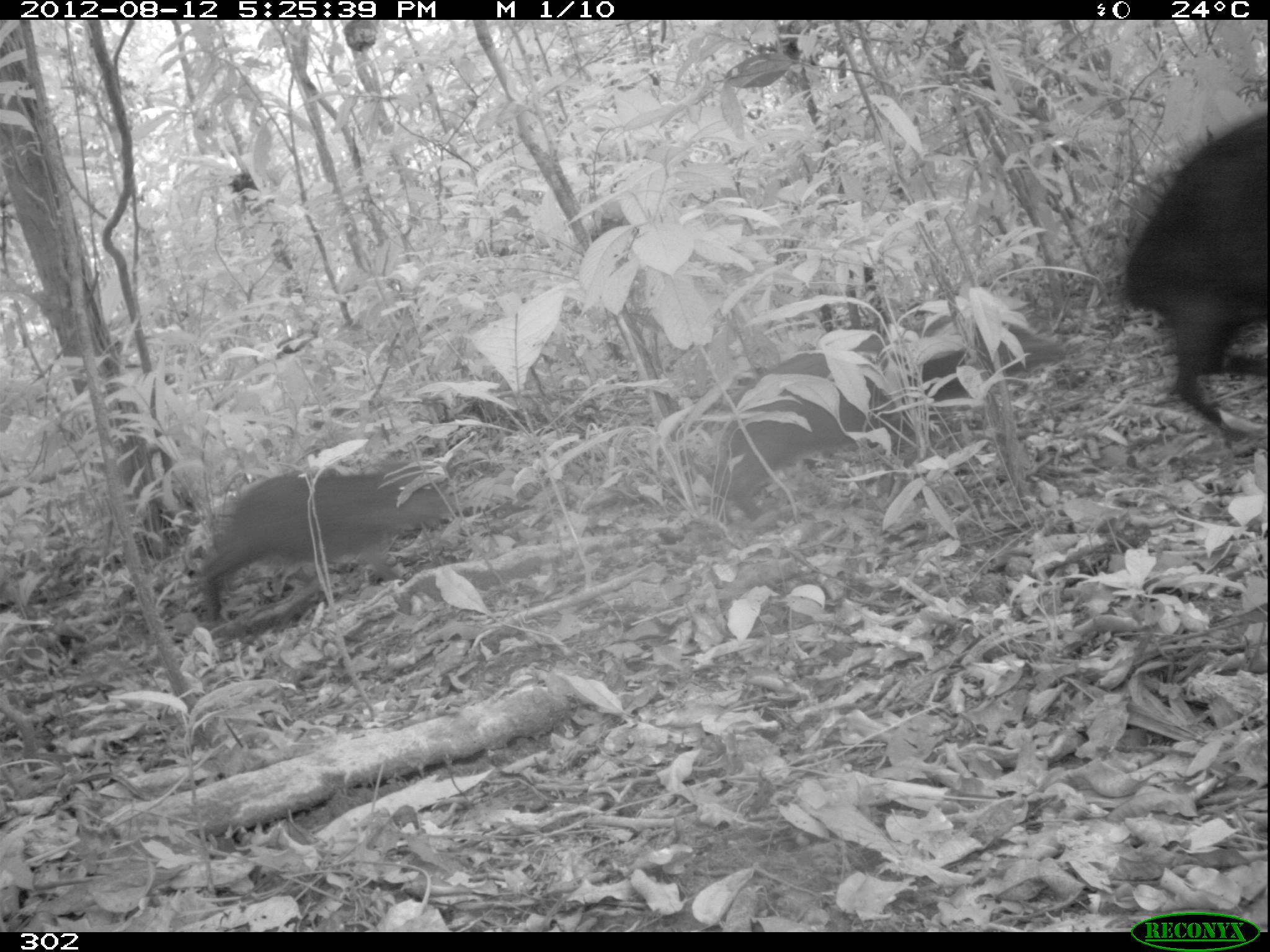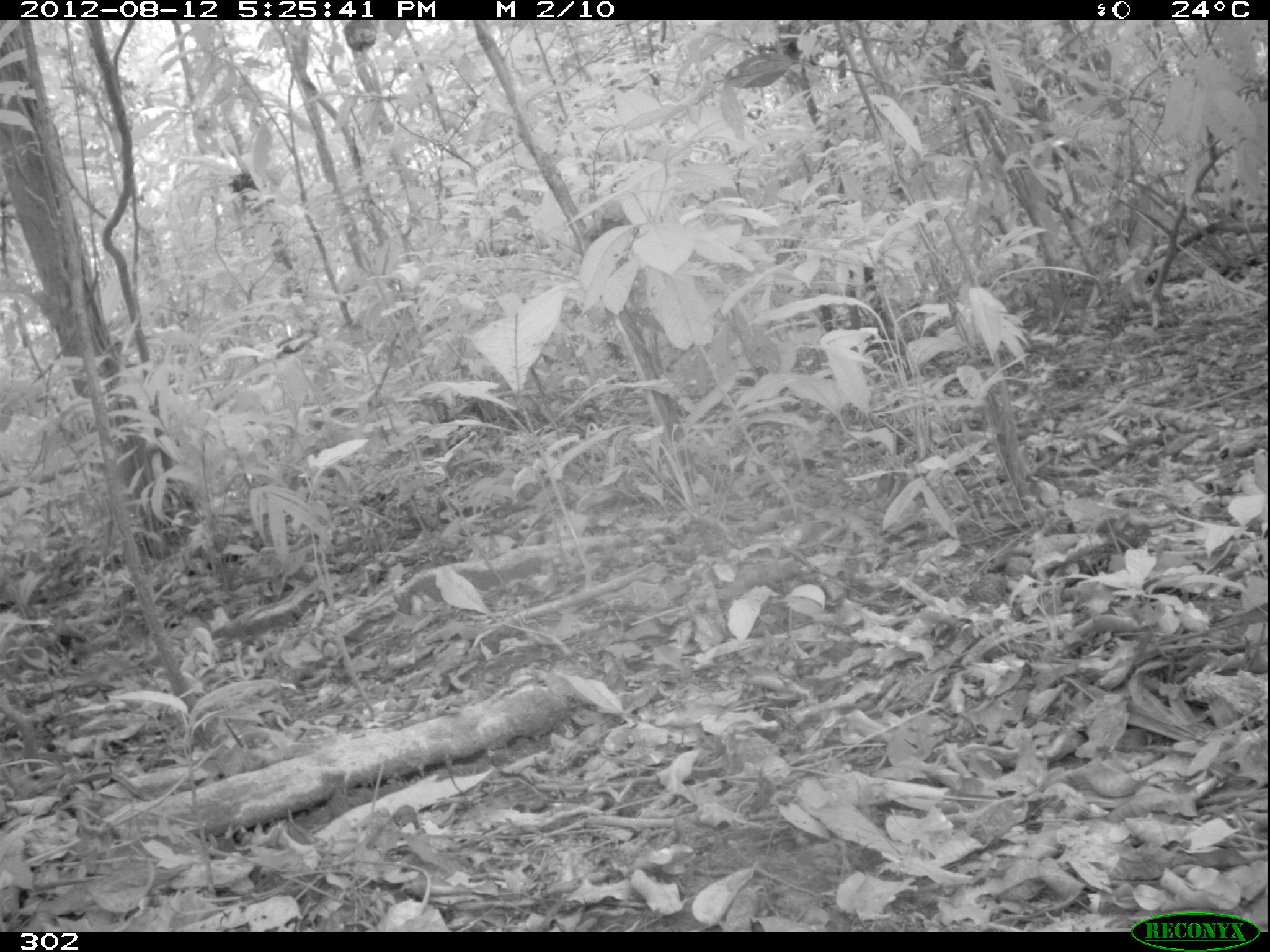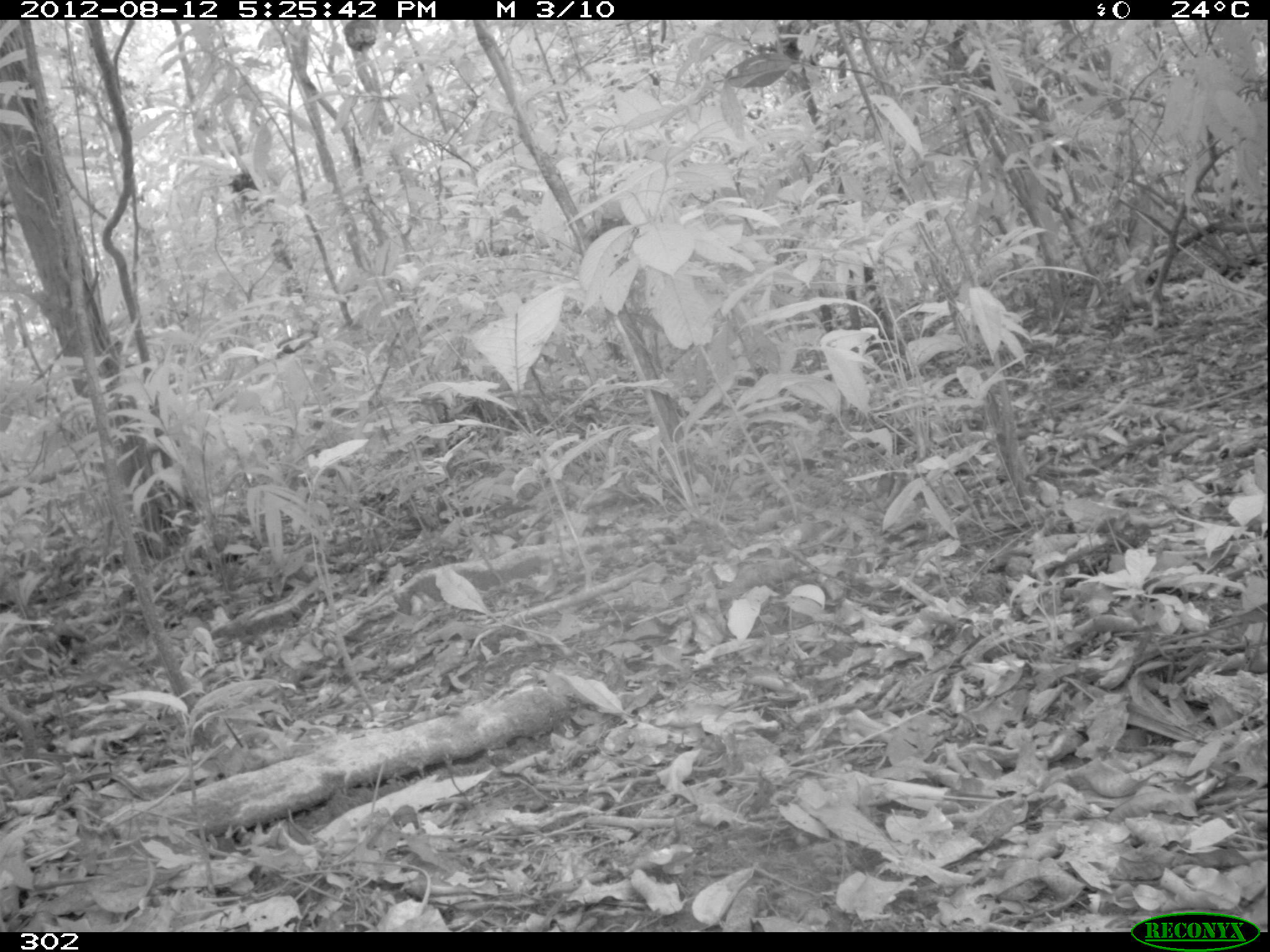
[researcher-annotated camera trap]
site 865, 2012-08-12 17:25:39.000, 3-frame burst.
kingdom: Animalia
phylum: Chordata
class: Mammalia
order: Artiodactyla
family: Tayassuidae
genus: Tayassu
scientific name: Tayassu pecari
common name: white-lipped peccary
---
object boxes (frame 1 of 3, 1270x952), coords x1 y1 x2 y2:
tayassu pecari: 715 308 1068 523; 1116 110 1269 445; 196 458 460 624